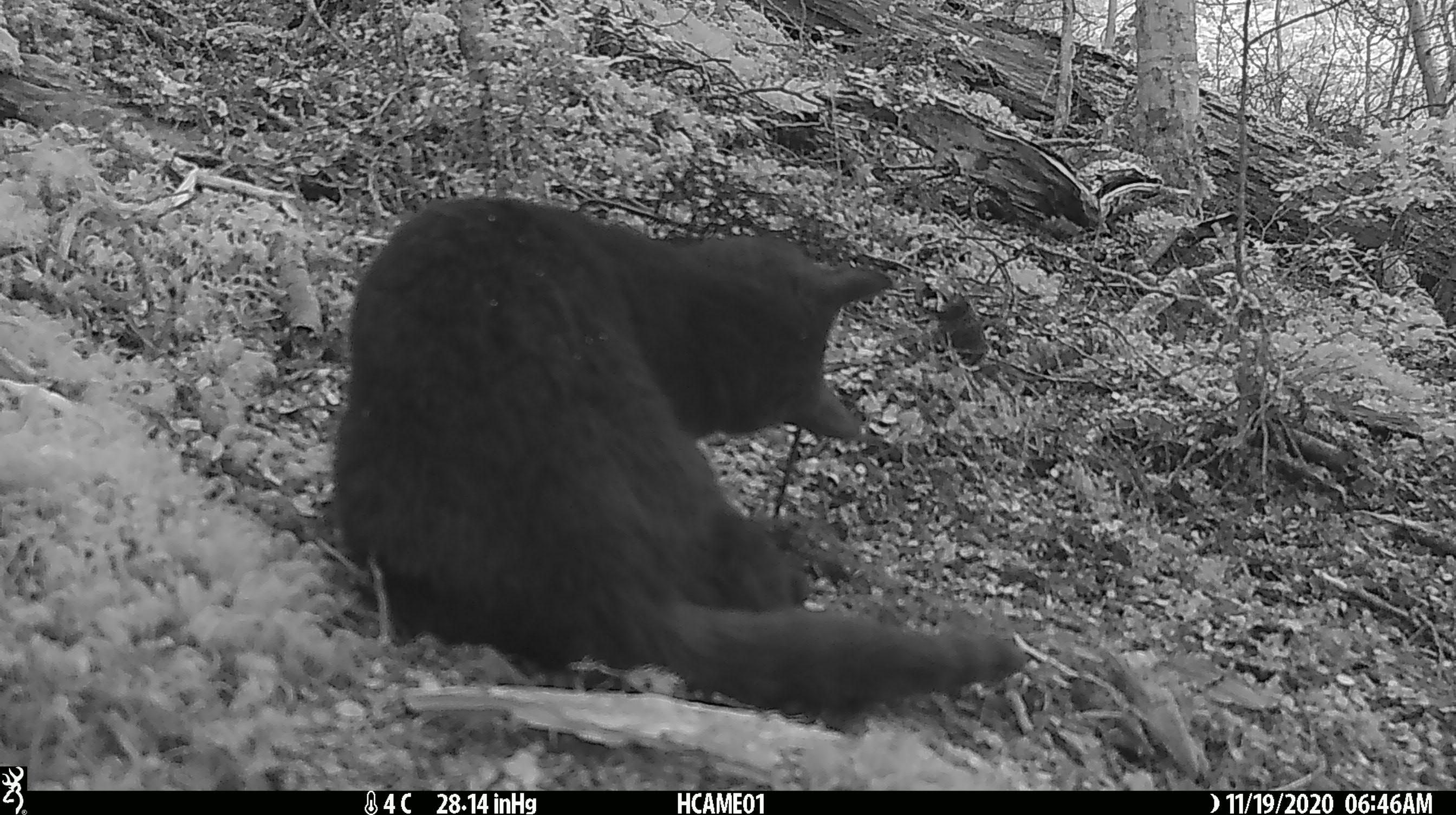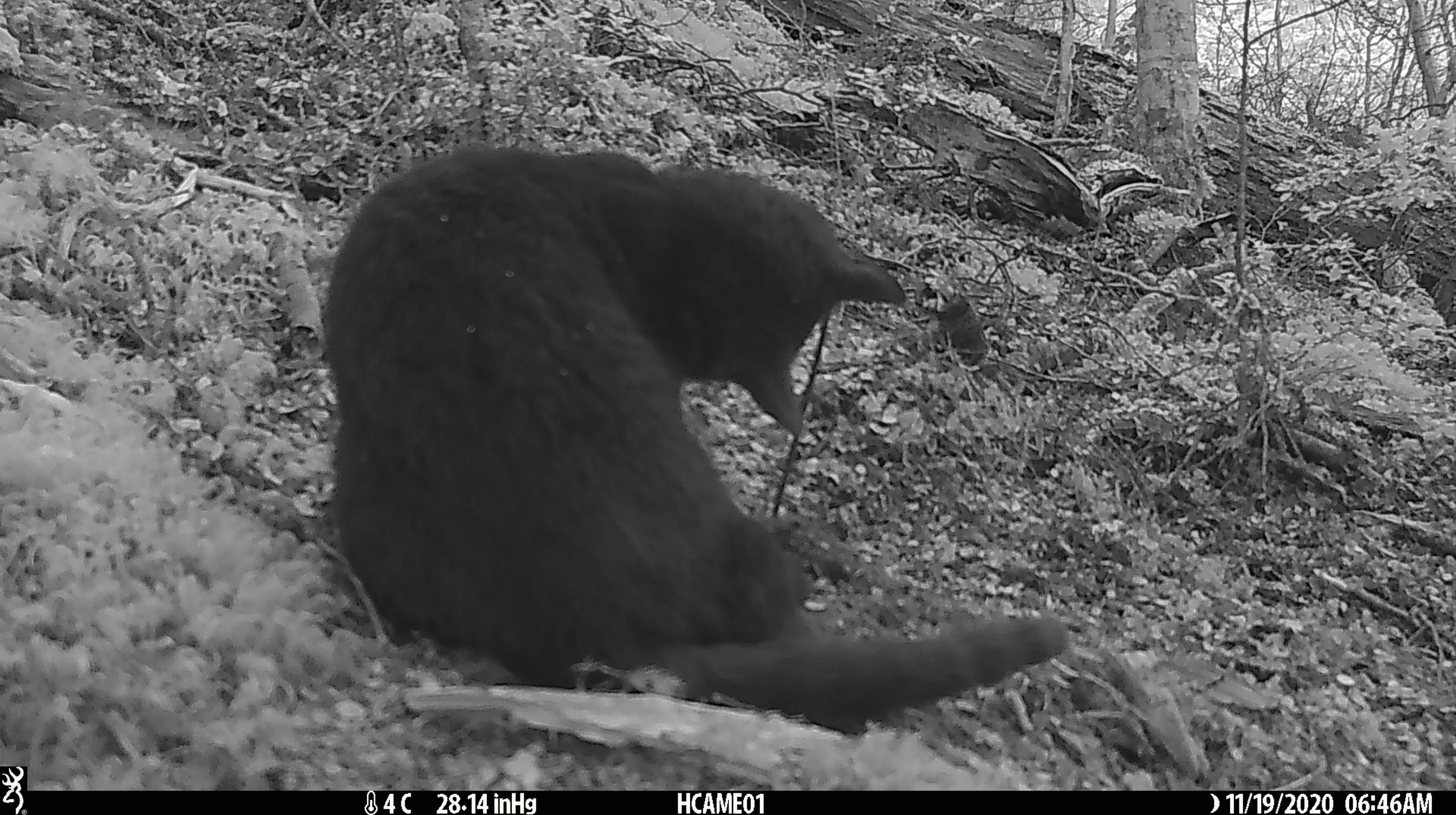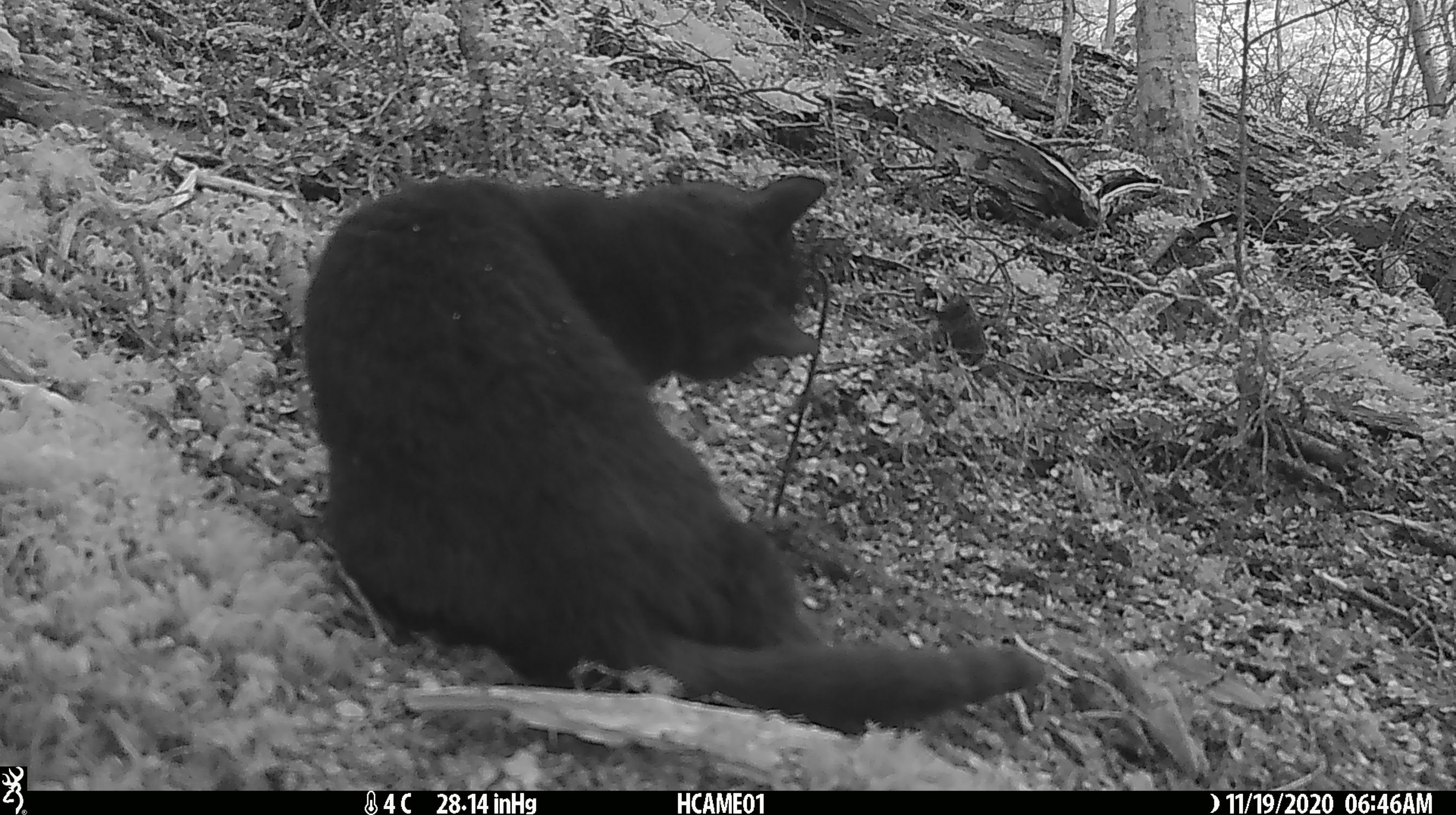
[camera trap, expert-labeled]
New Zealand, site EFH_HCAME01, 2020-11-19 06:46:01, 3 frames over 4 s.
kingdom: Animalia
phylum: Chordata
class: Mammalia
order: Carnivora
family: Felidae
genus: Felis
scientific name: Felis catus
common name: domestic cat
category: cat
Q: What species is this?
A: Cat (domestic cat) (Felis catus).